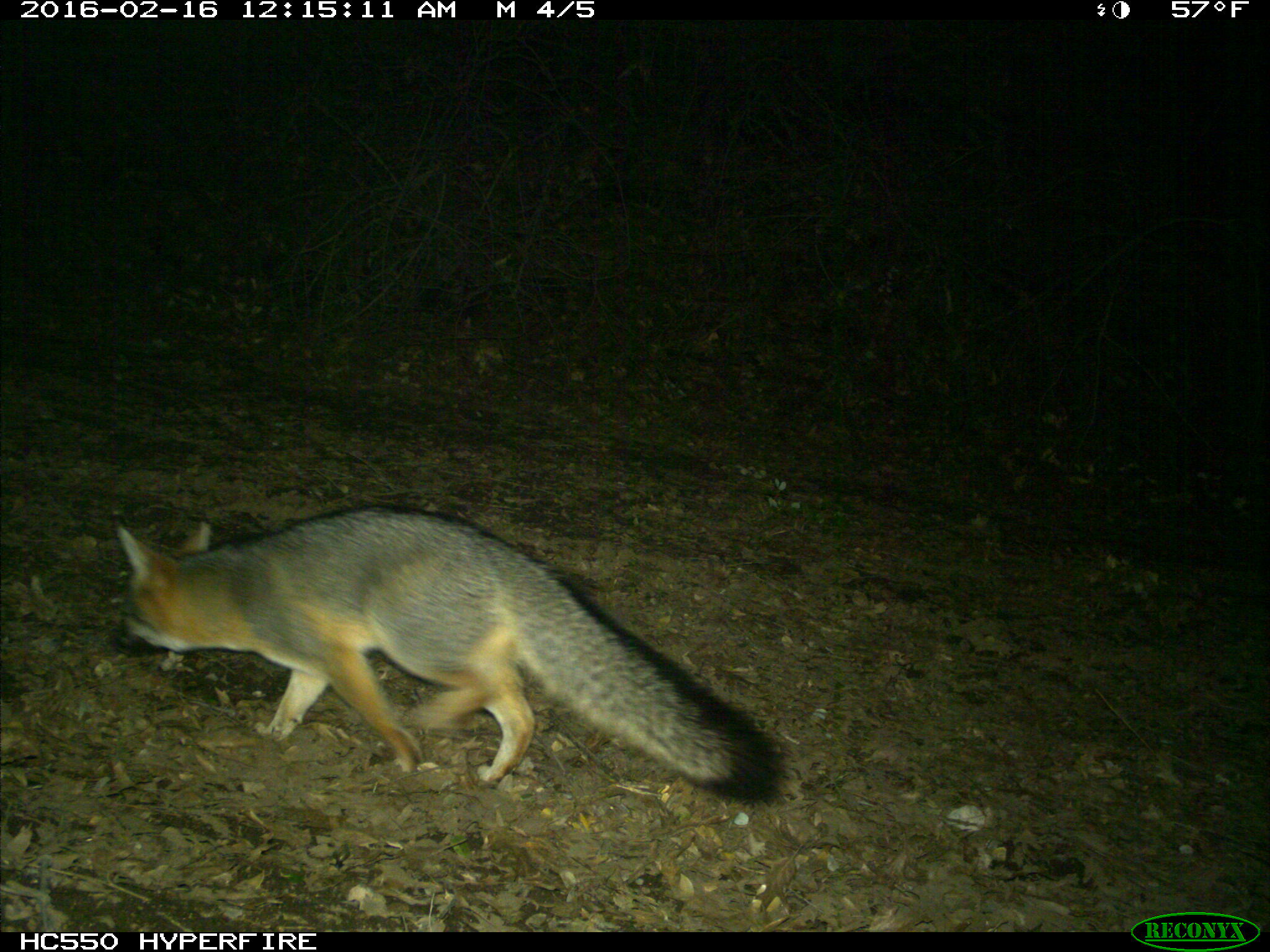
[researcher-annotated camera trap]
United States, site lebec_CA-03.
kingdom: Animalia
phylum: Chordata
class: Mammalia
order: Carnivora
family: Canidae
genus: Urocyon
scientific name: Urocyon cinereoargenteus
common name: gray fox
Urocyon cinereoargenteus (gray fox).